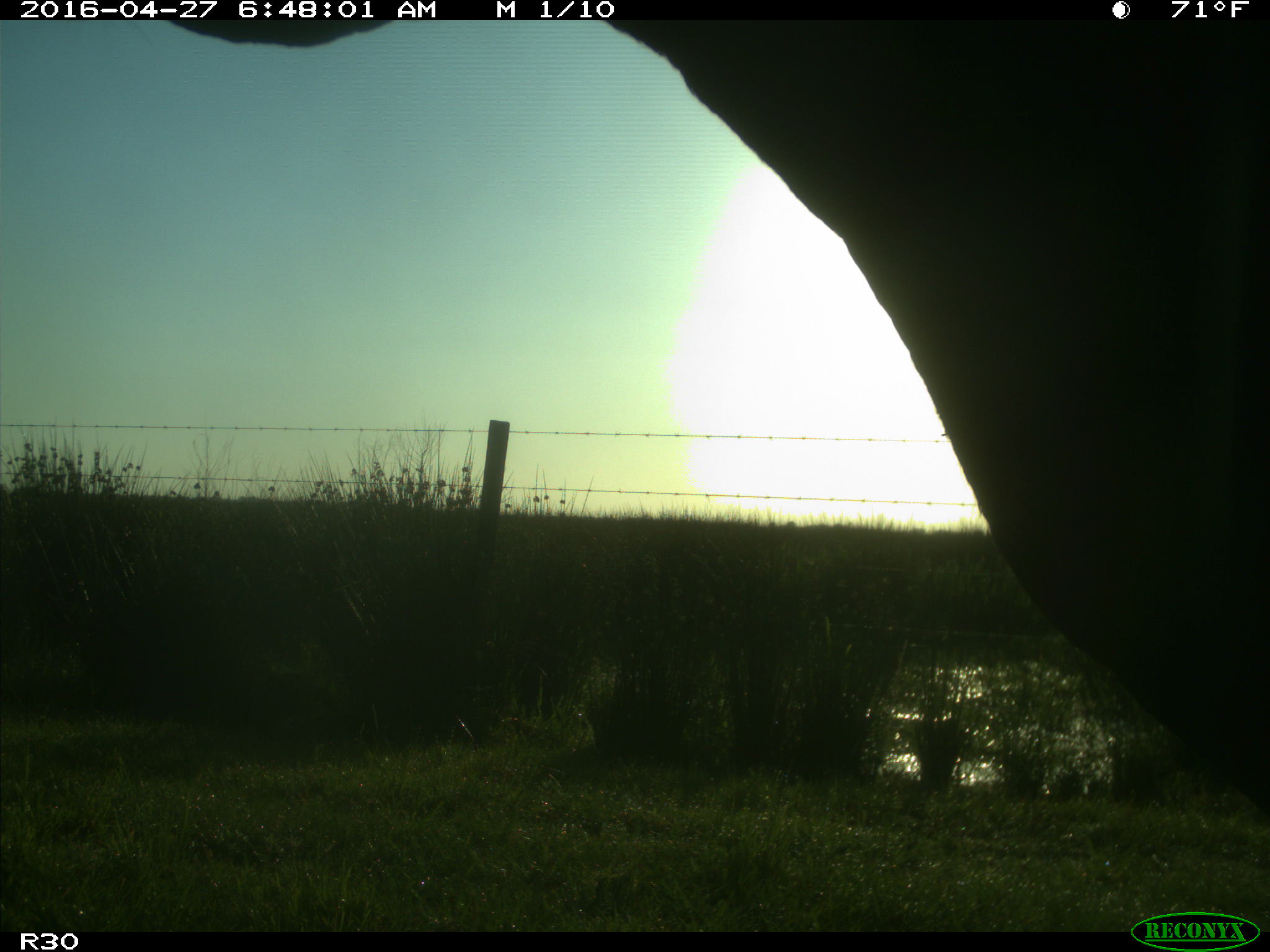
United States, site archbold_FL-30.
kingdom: Animalia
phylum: Chordata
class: Mammalia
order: Artiodactyla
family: Bovidae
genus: Bos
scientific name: Bos taurus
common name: domestic cow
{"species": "Bos taurus (domestic cow)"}